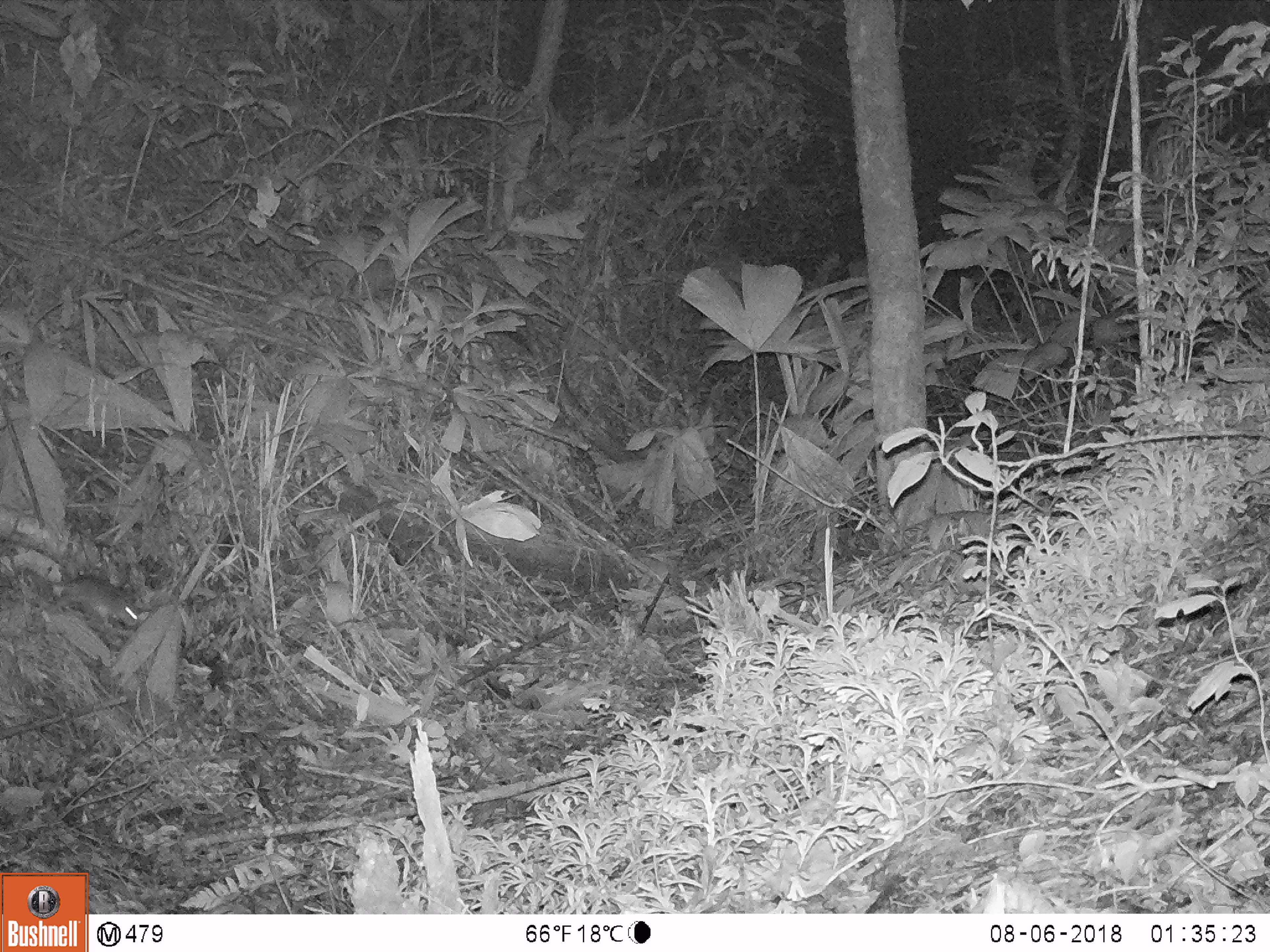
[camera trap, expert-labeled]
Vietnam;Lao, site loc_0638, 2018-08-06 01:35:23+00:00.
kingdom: Animalia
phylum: Chordata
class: Mammalia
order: Rodentia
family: Muridae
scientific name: Muridae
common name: old-world mice and rats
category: unidentified murid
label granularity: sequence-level